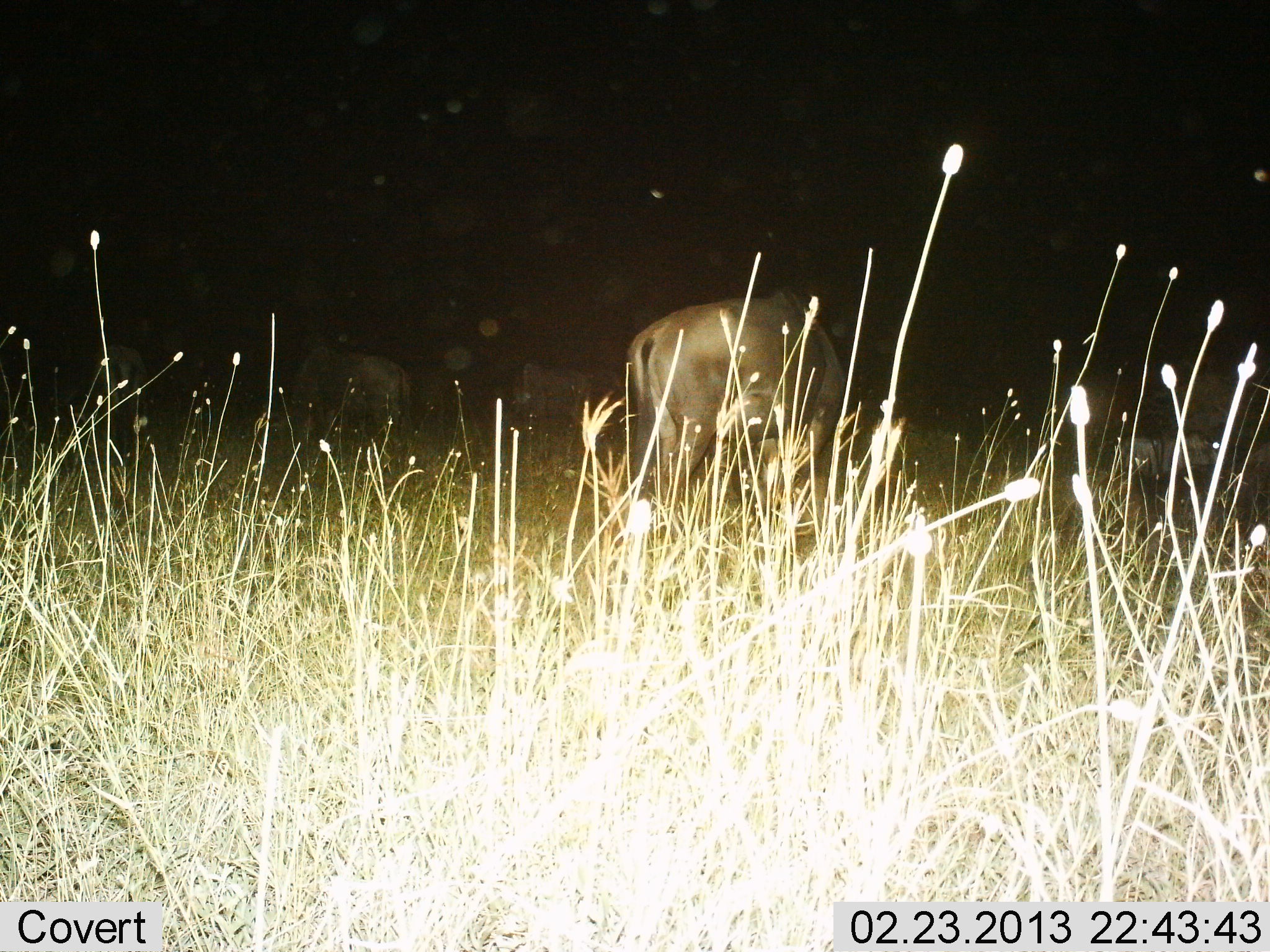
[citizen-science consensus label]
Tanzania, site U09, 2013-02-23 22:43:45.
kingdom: Animalia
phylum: Chordata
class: Mammalia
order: Artiodactyla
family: Bovidae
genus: Connochaetes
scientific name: Connochaetes taurinus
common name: blue wildebeest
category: wildebeest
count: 4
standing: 40%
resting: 10%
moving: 0%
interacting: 0%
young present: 0%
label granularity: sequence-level